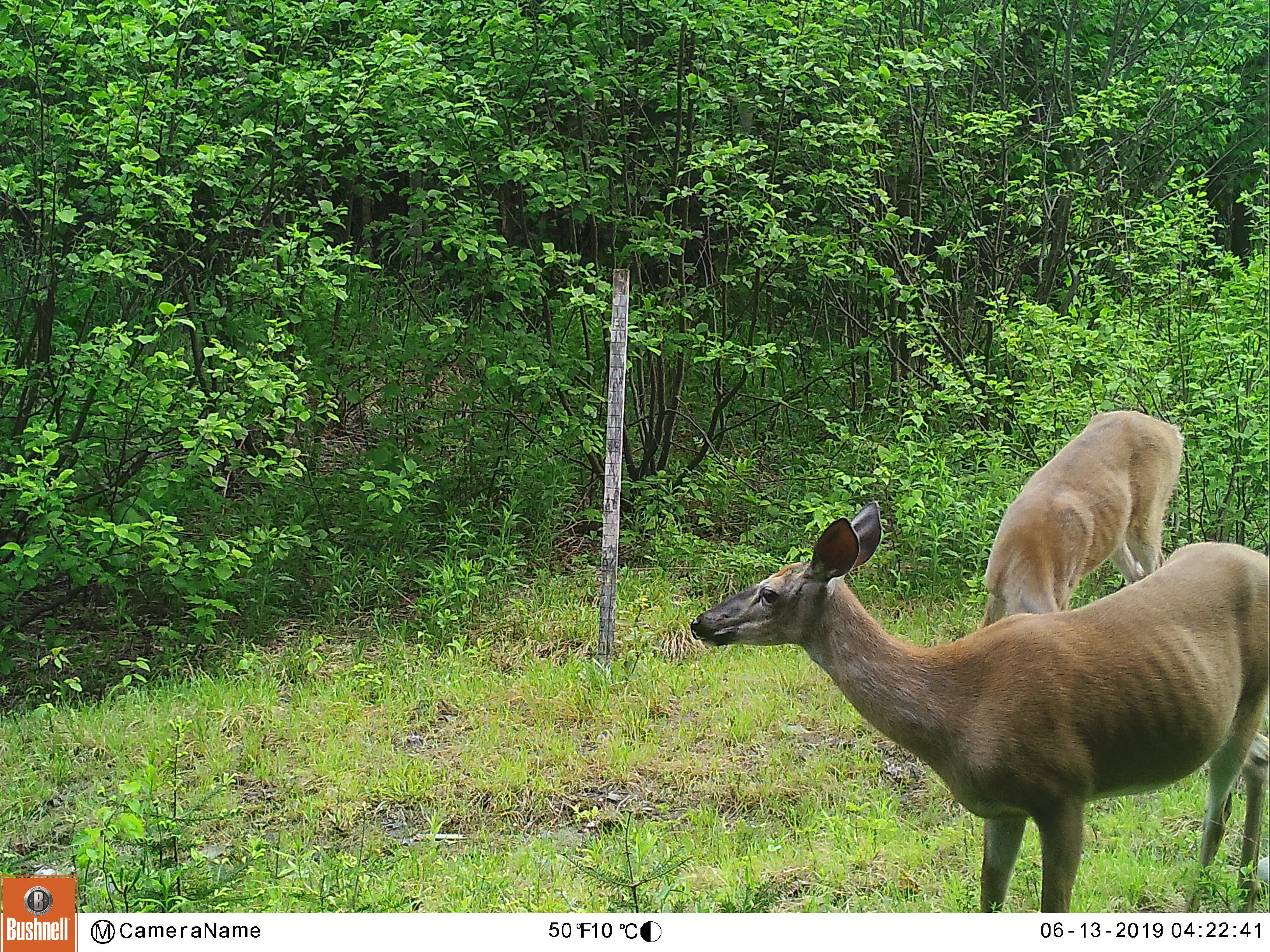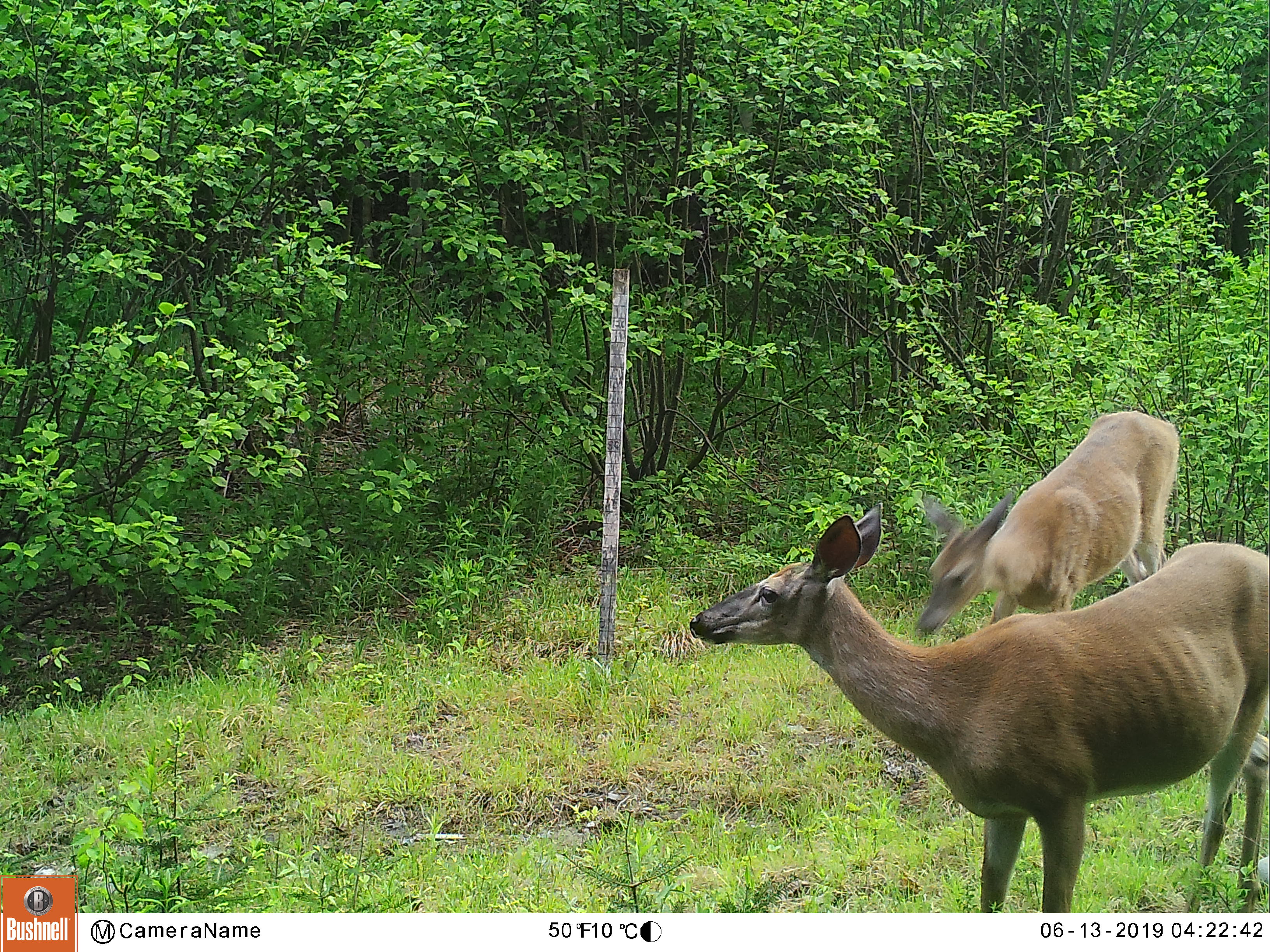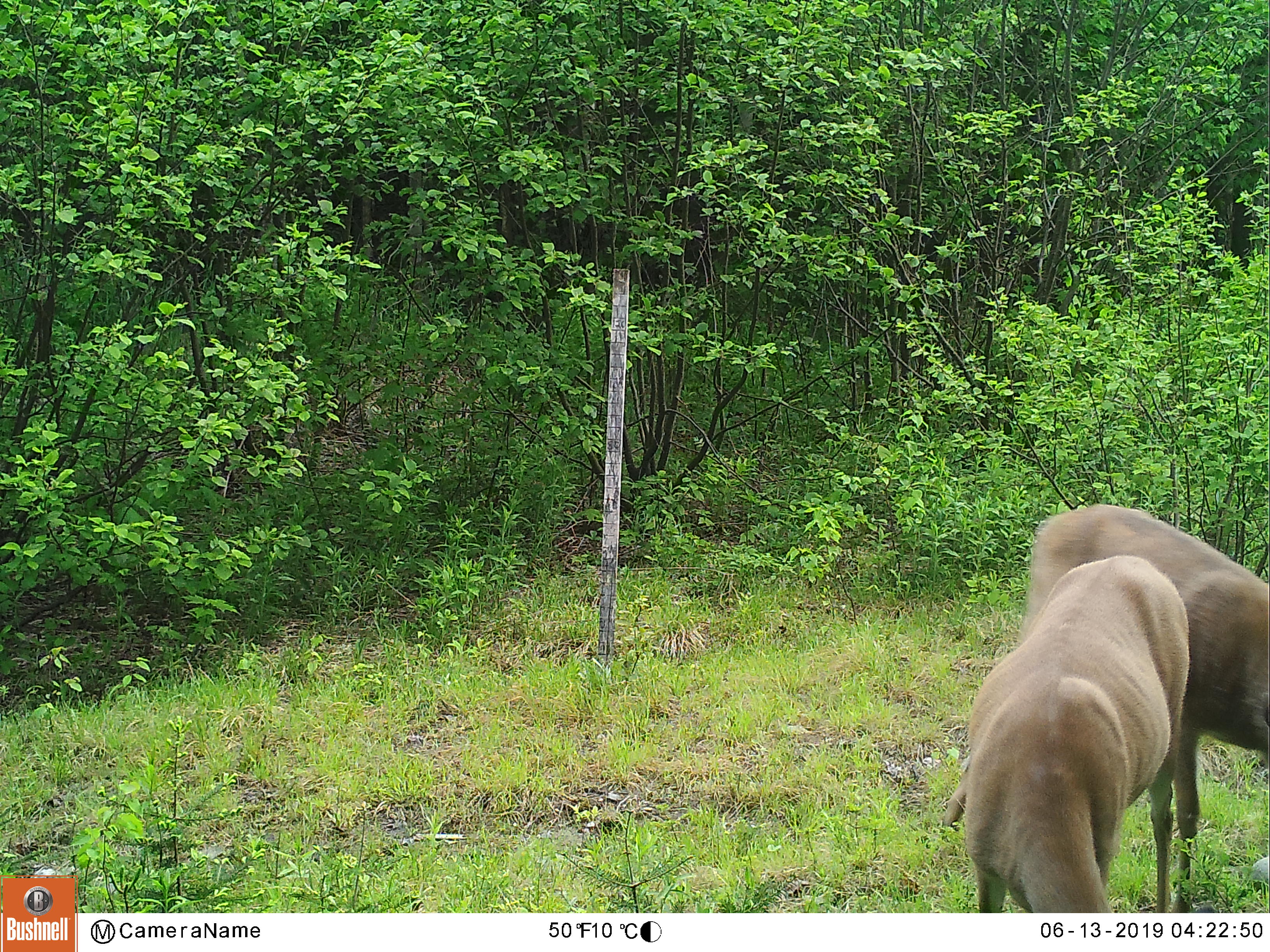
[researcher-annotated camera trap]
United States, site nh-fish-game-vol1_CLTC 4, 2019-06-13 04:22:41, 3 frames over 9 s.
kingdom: Animalia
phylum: Chordata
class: Mammalia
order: Artiodactyla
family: Cervidae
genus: Odocoileus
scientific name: Odocoileus virginianus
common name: white-tailed deer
White-tailed deer (Odocoileus virginianus).